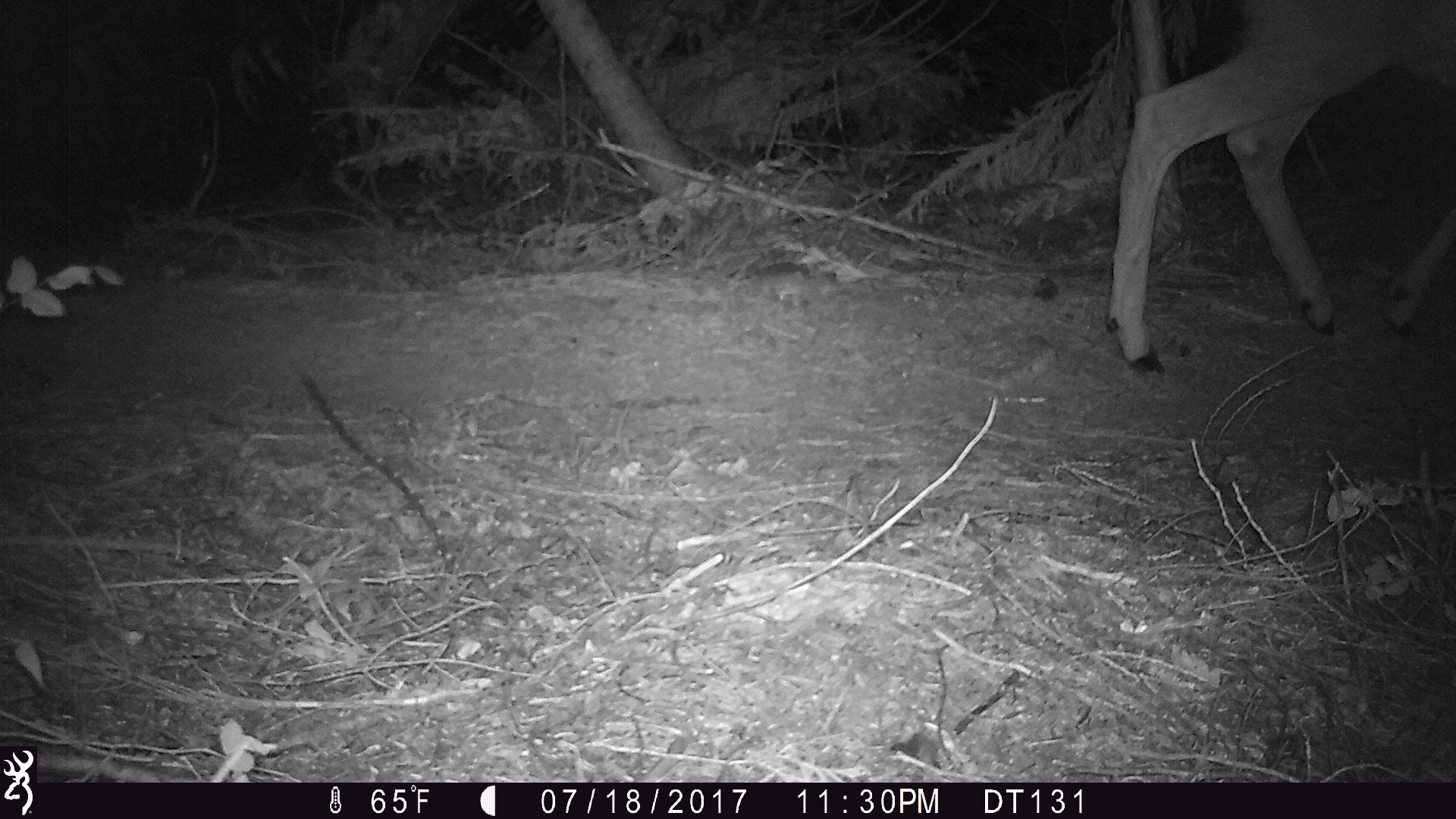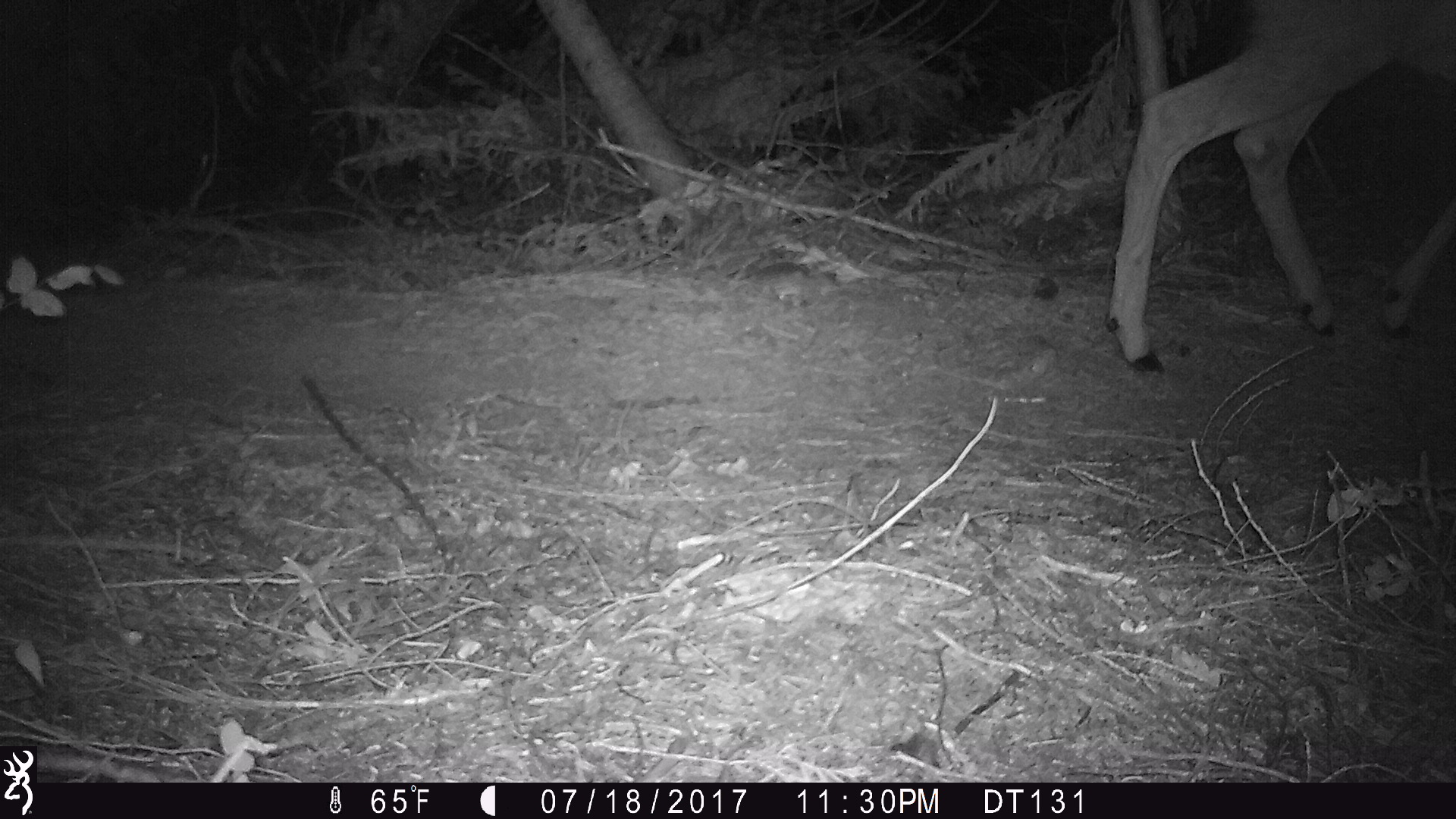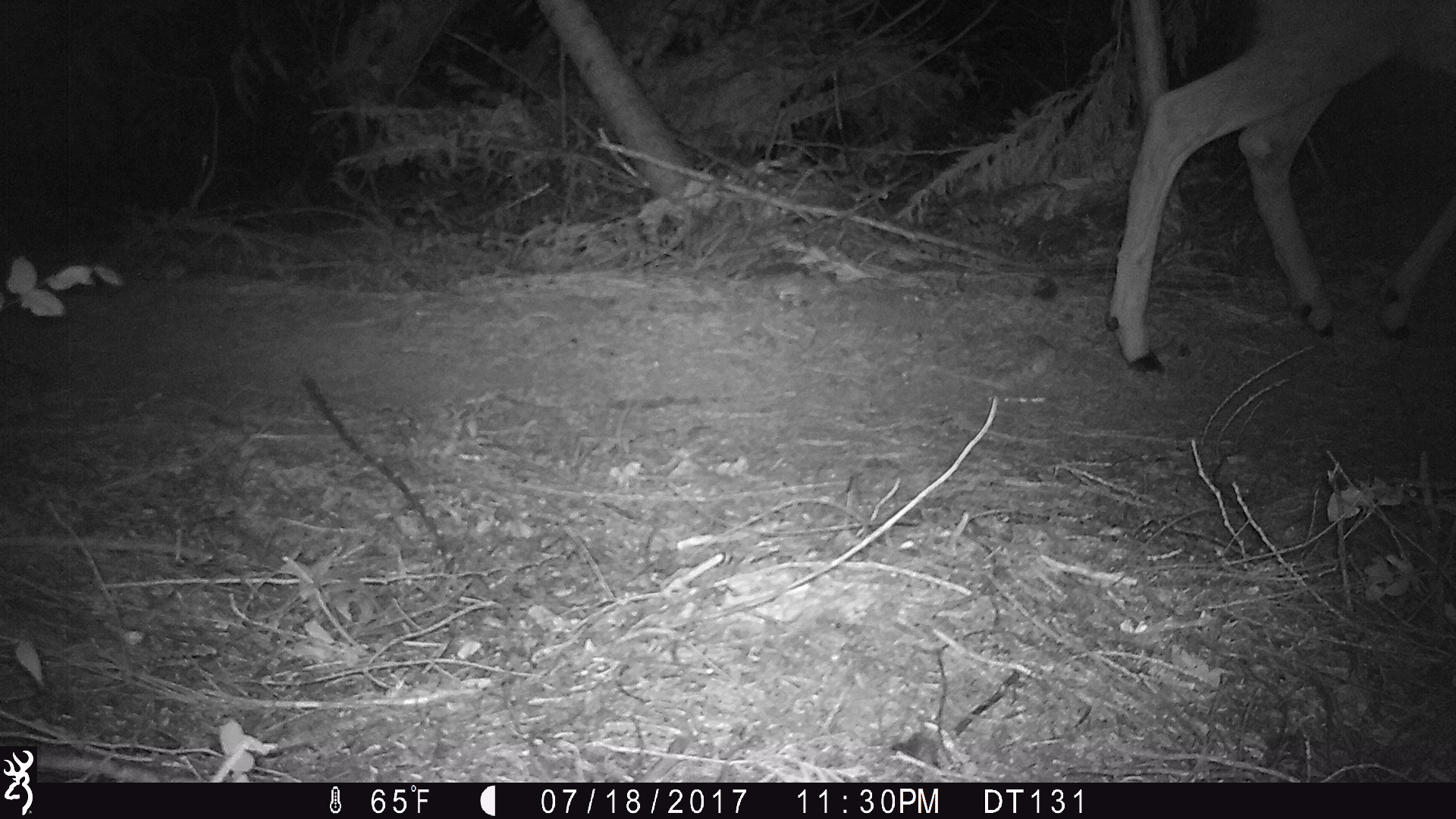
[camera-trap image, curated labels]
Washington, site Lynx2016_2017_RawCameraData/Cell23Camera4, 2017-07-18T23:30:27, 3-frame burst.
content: unidentified animal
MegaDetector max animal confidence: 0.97